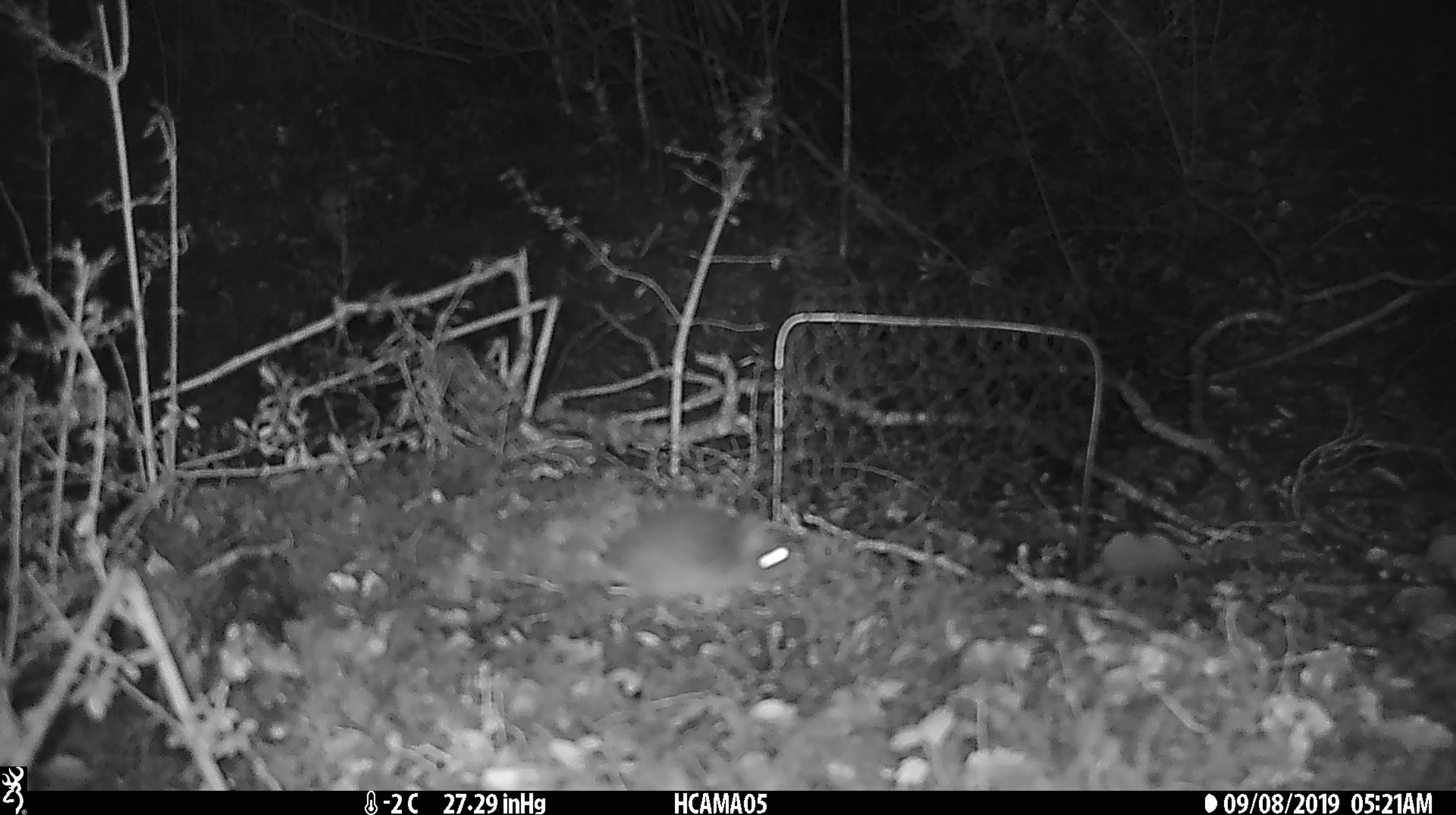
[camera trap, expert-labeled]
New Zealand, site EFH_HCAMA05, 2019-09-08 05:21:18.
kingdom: Animalia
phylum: Chordata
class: Mammalia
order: Rodentia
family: Muridae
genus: Mus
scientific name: Mus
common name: mouse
Mouse (Mus).